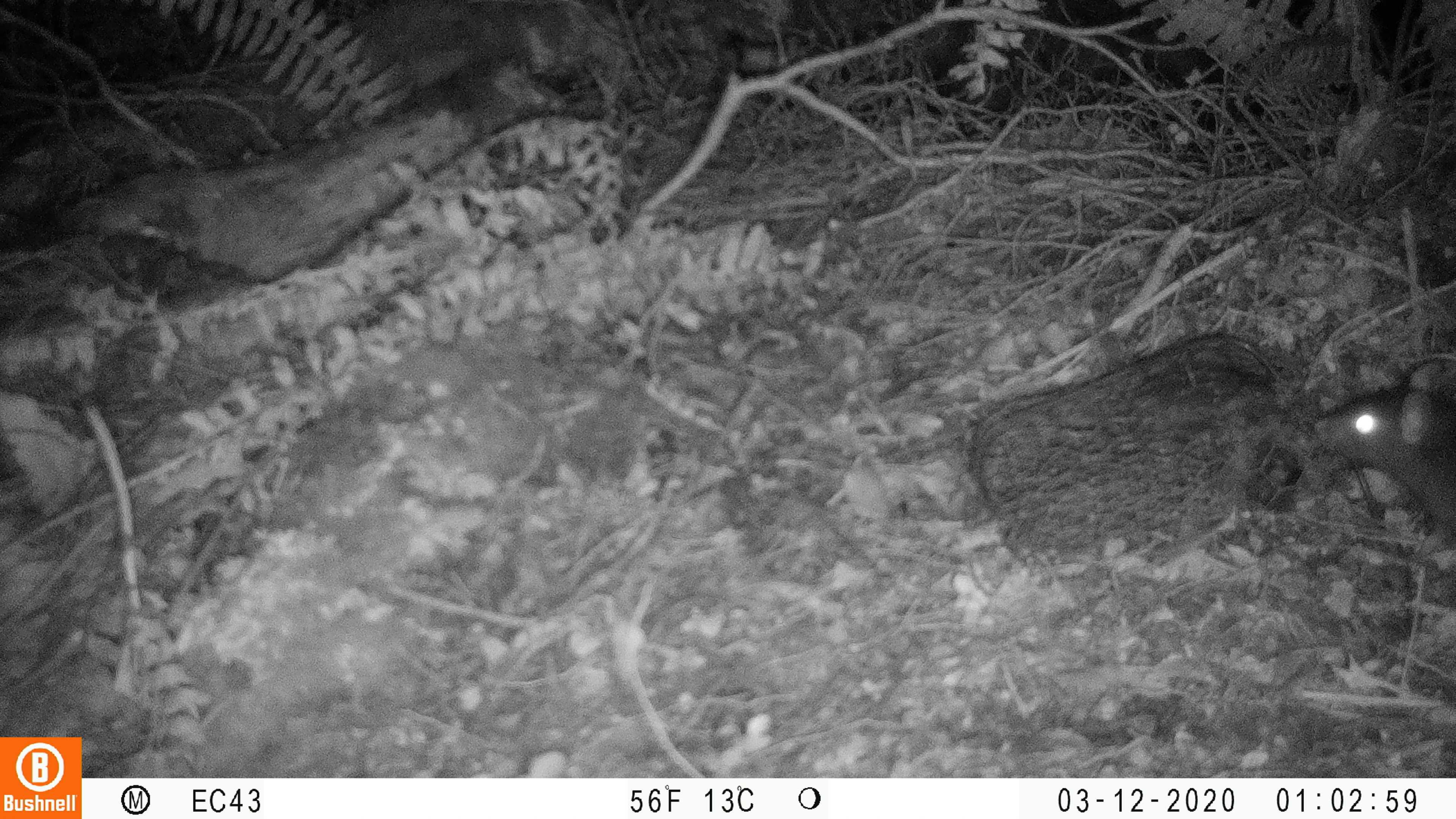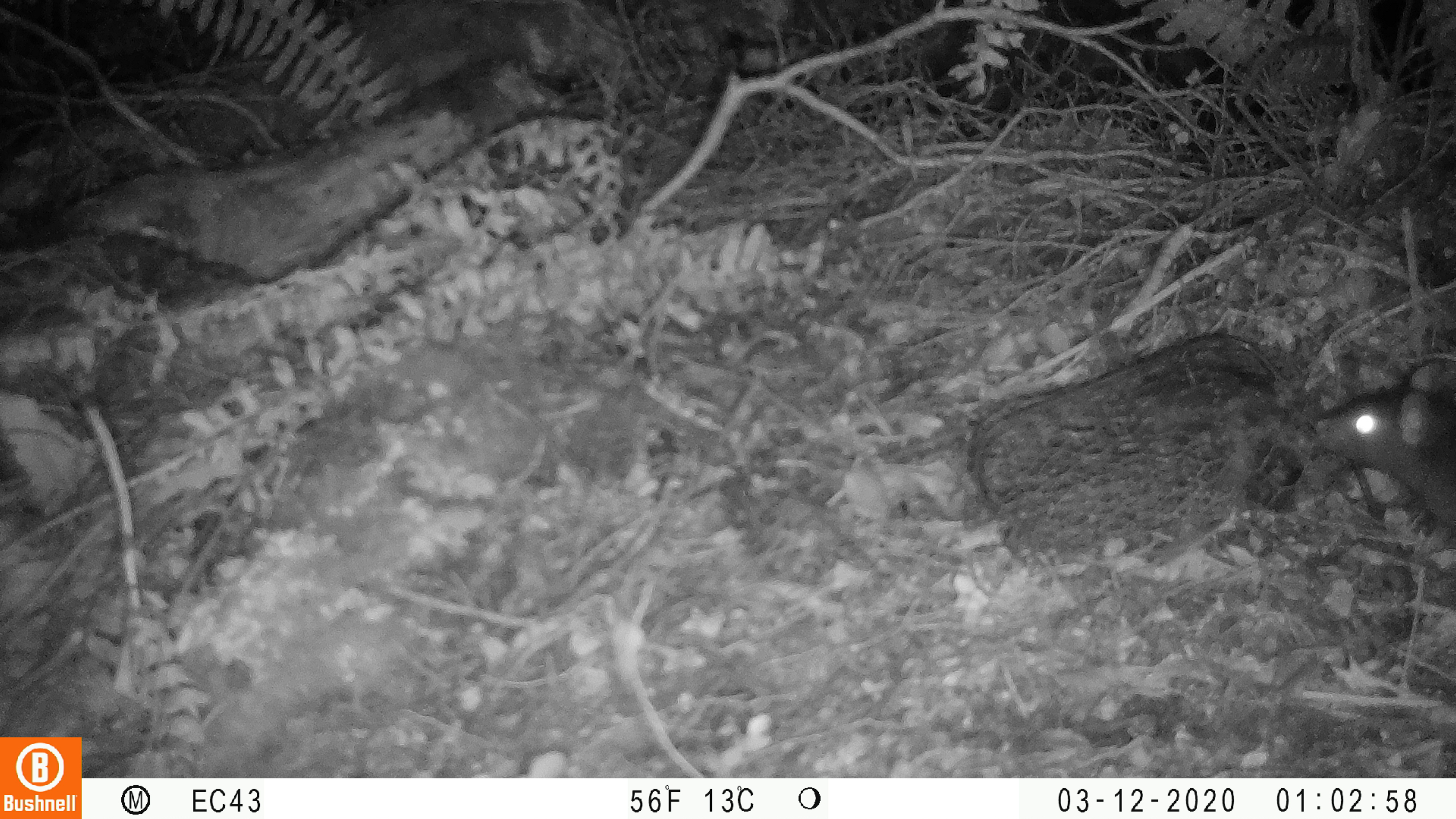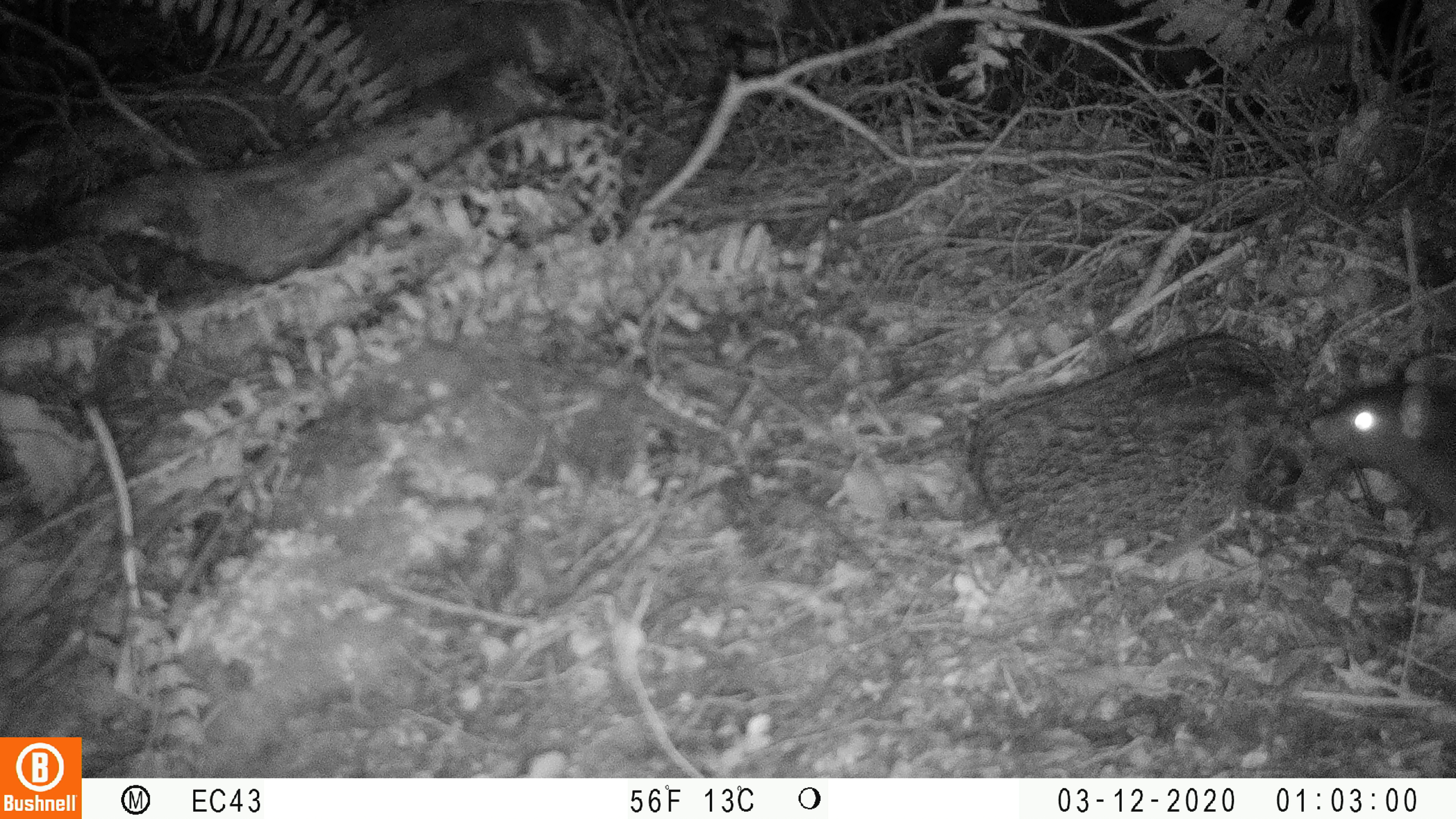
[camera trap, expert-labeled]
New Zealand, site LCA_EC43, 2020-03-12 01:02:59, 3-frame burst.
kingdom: Animalia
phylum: Chordata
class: Mammalia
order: Rodentia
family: Muridae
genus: Rattus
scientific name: Rattus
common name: rat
Rat (Rattus).